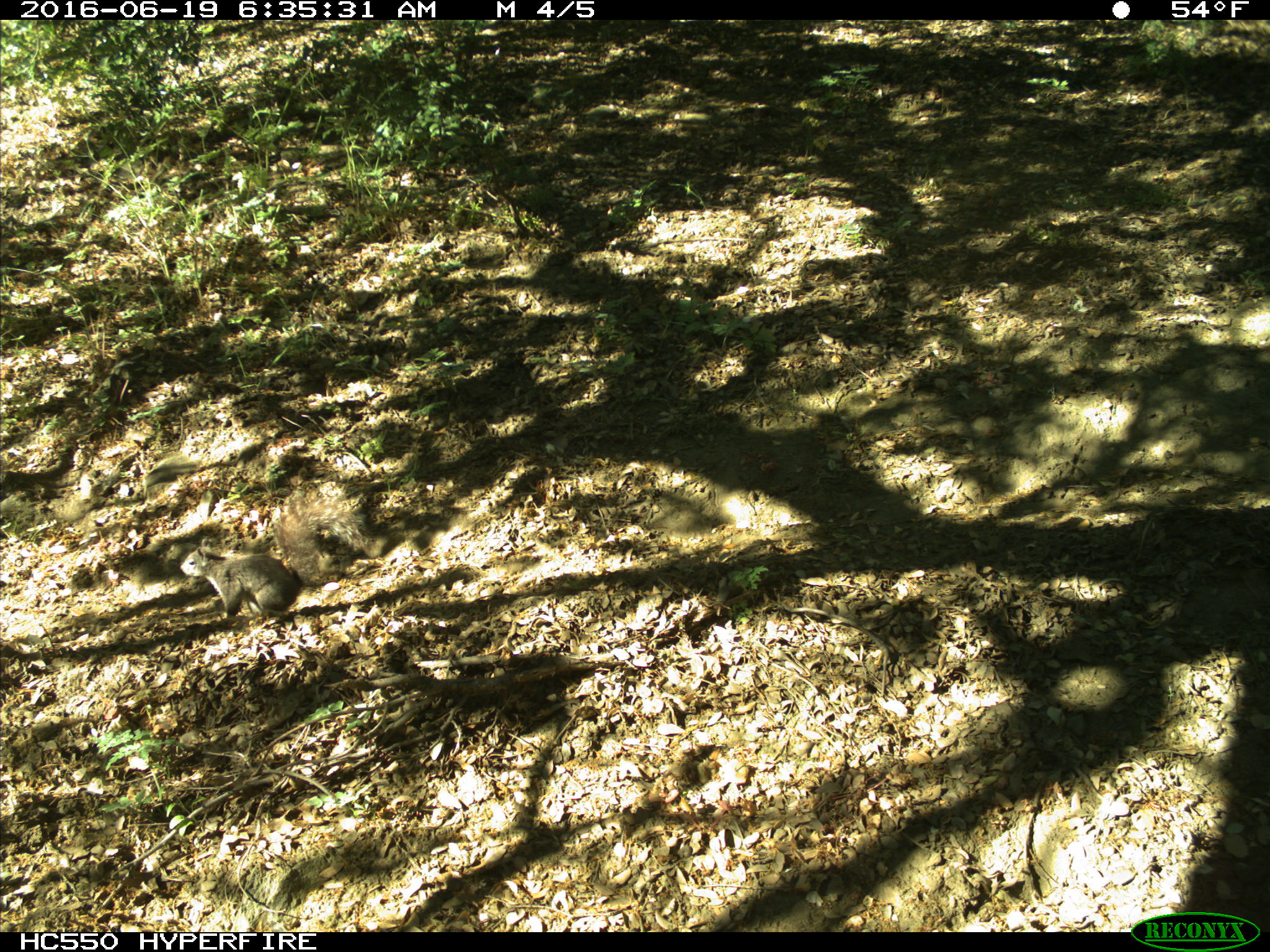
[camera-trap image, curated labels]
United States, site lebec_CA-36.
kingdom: Animalia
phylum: Chordata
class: Mammalia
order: Rodentia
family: Sciuridae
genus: Otospermophilus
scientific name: Otospermophilus beecheyi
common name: california ground squirrel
Otospermophilus beecheyi (california ground squirrel).